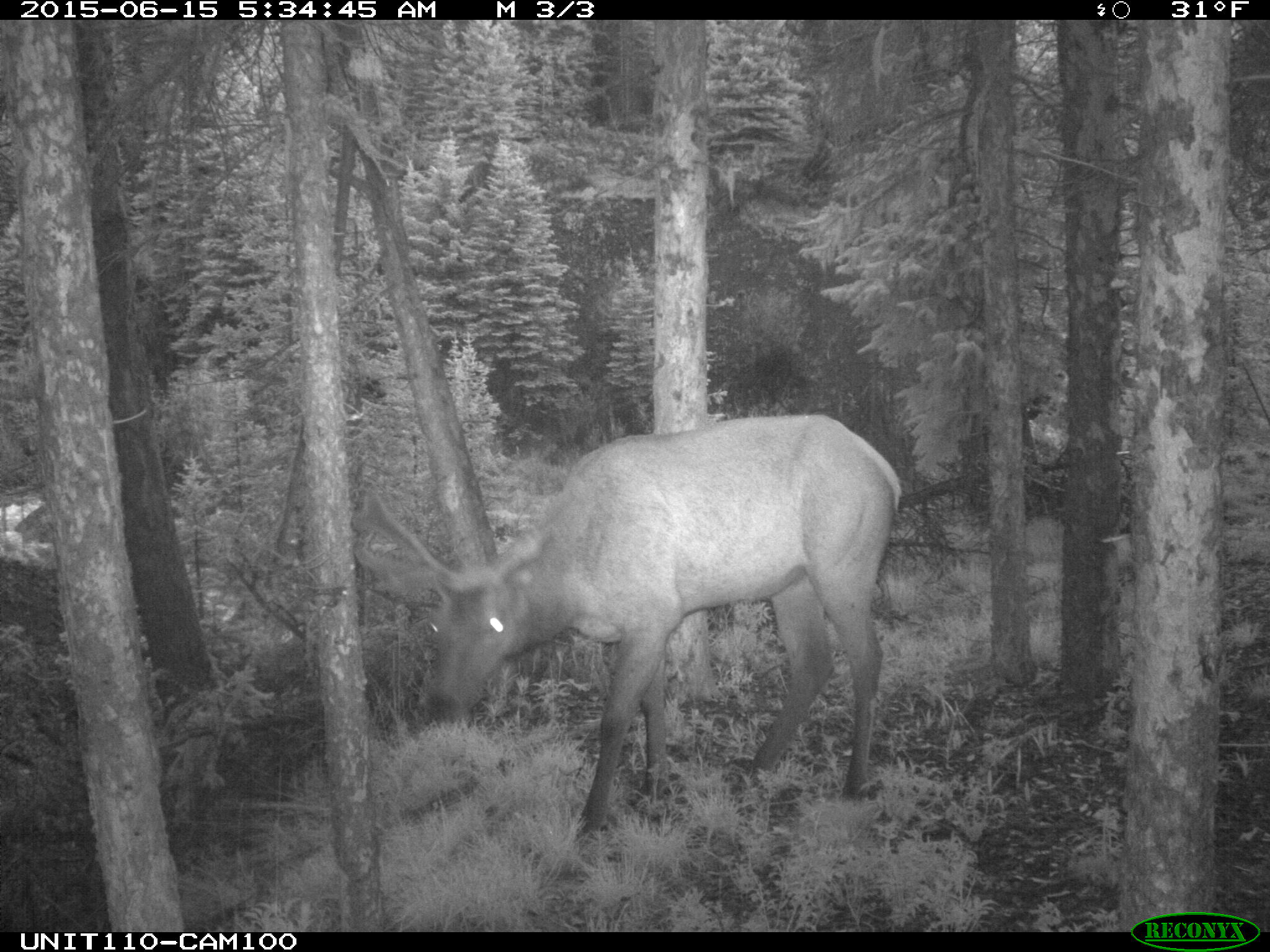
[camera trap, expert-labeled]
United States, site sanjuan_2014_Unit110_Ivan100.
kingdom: Animalia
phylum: Chordata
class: Mammalia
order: Artiodactyla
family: Cervidae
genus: Cervus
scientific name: Cervus elaphus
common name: red deer